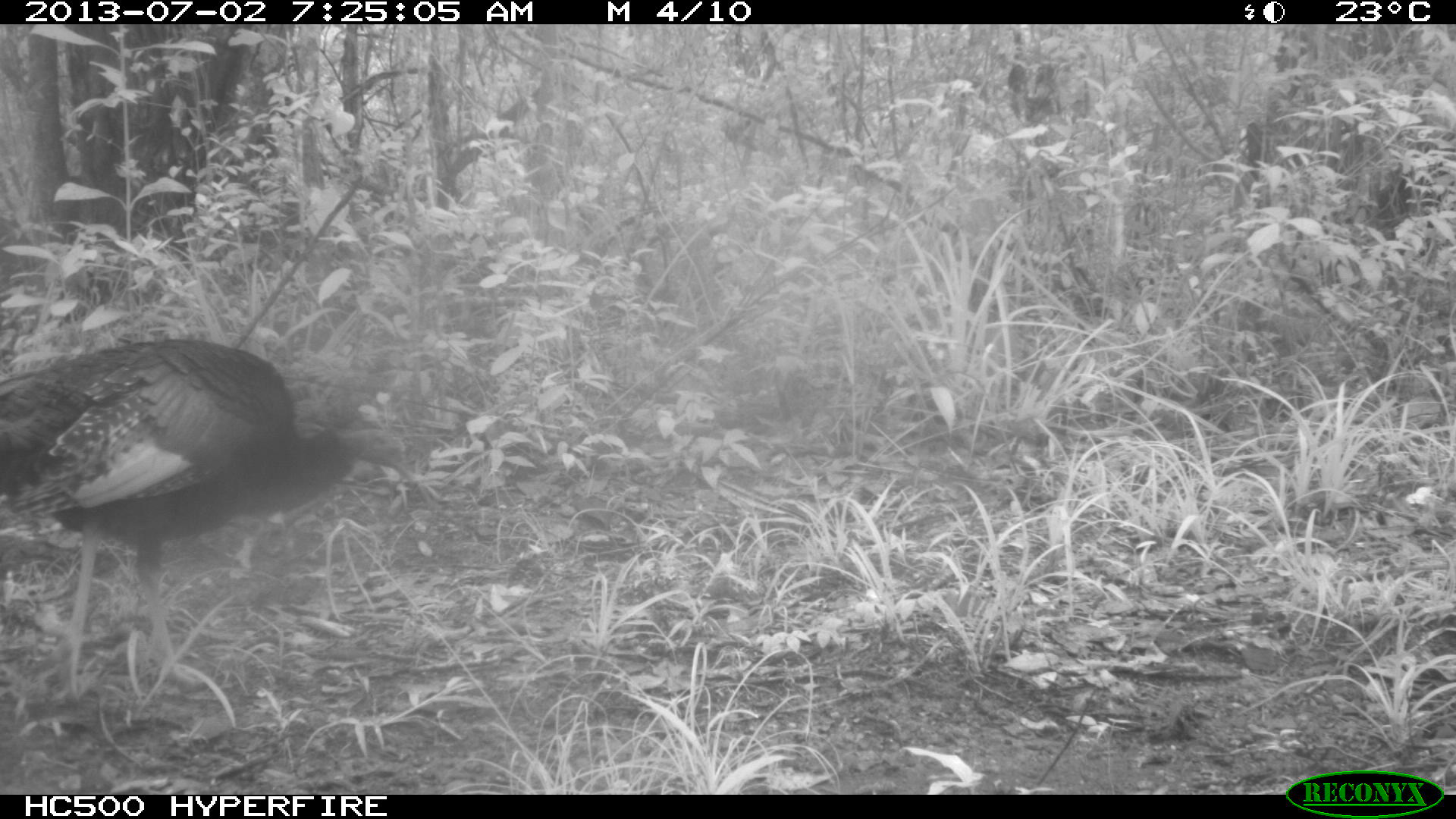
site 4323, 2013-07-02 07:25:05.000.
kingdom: Animalia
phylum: Chordata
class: Aves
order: Galliformes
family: Phasianidae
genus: Meleagris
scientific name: Meleagris ocellata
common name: ocellated turkey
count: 2